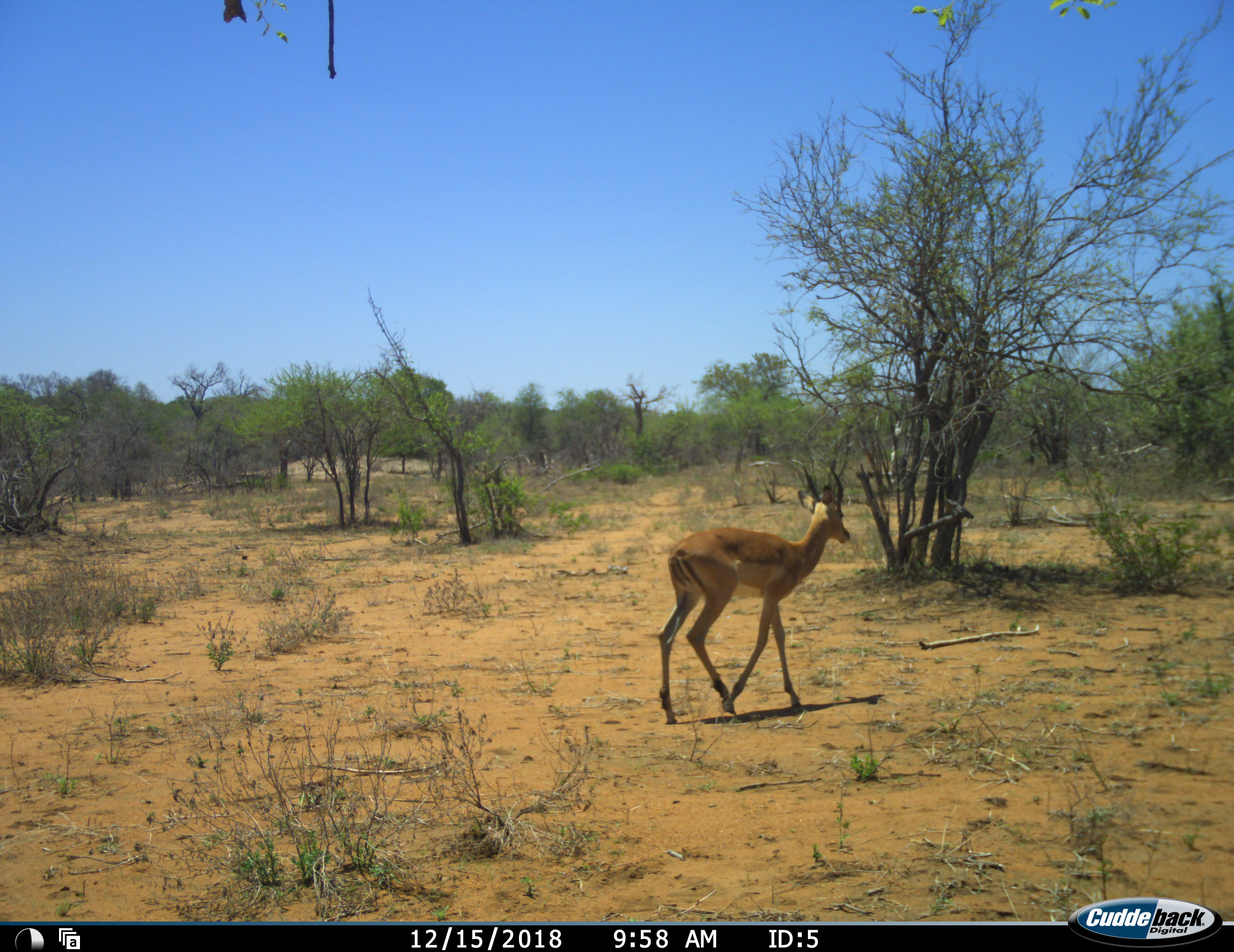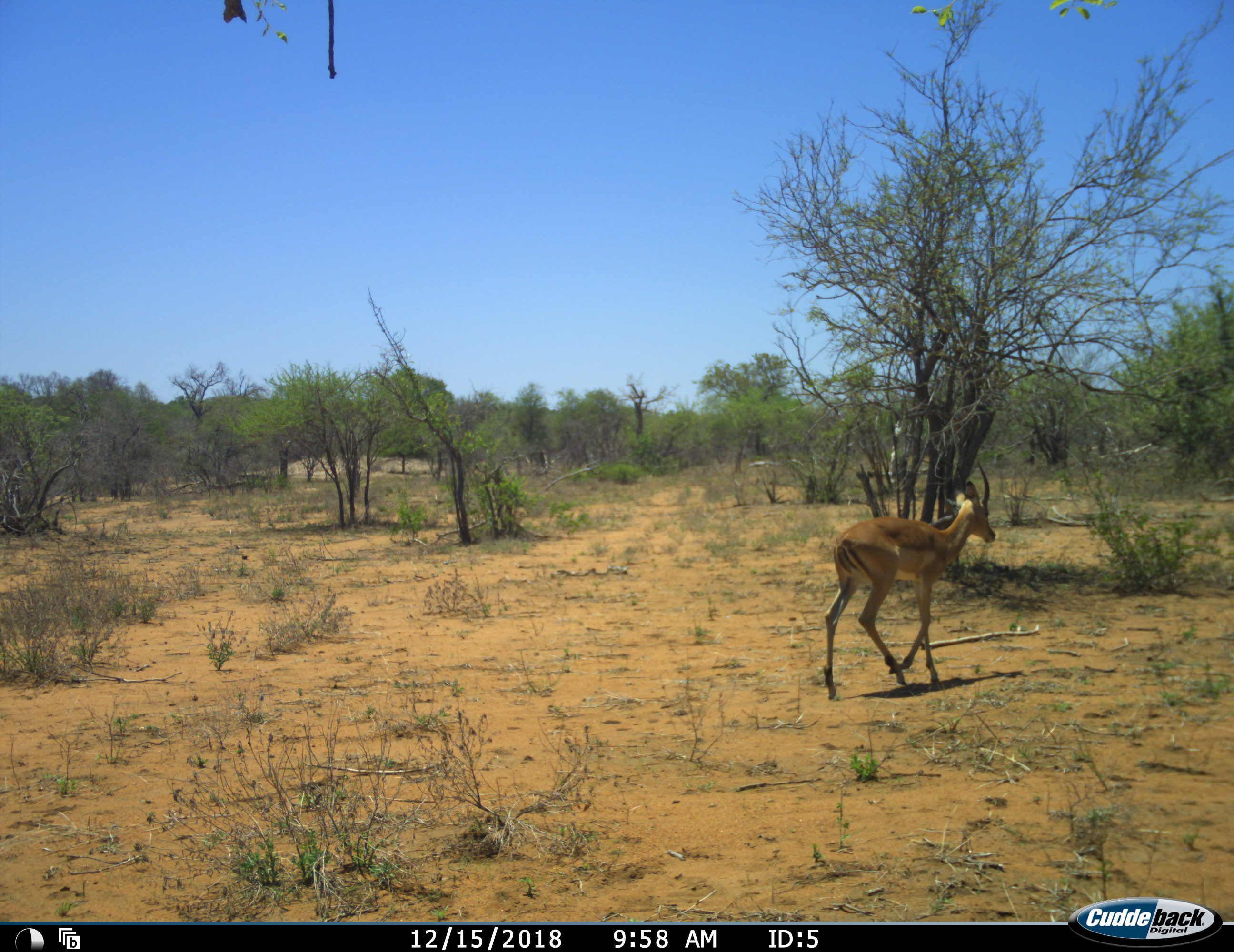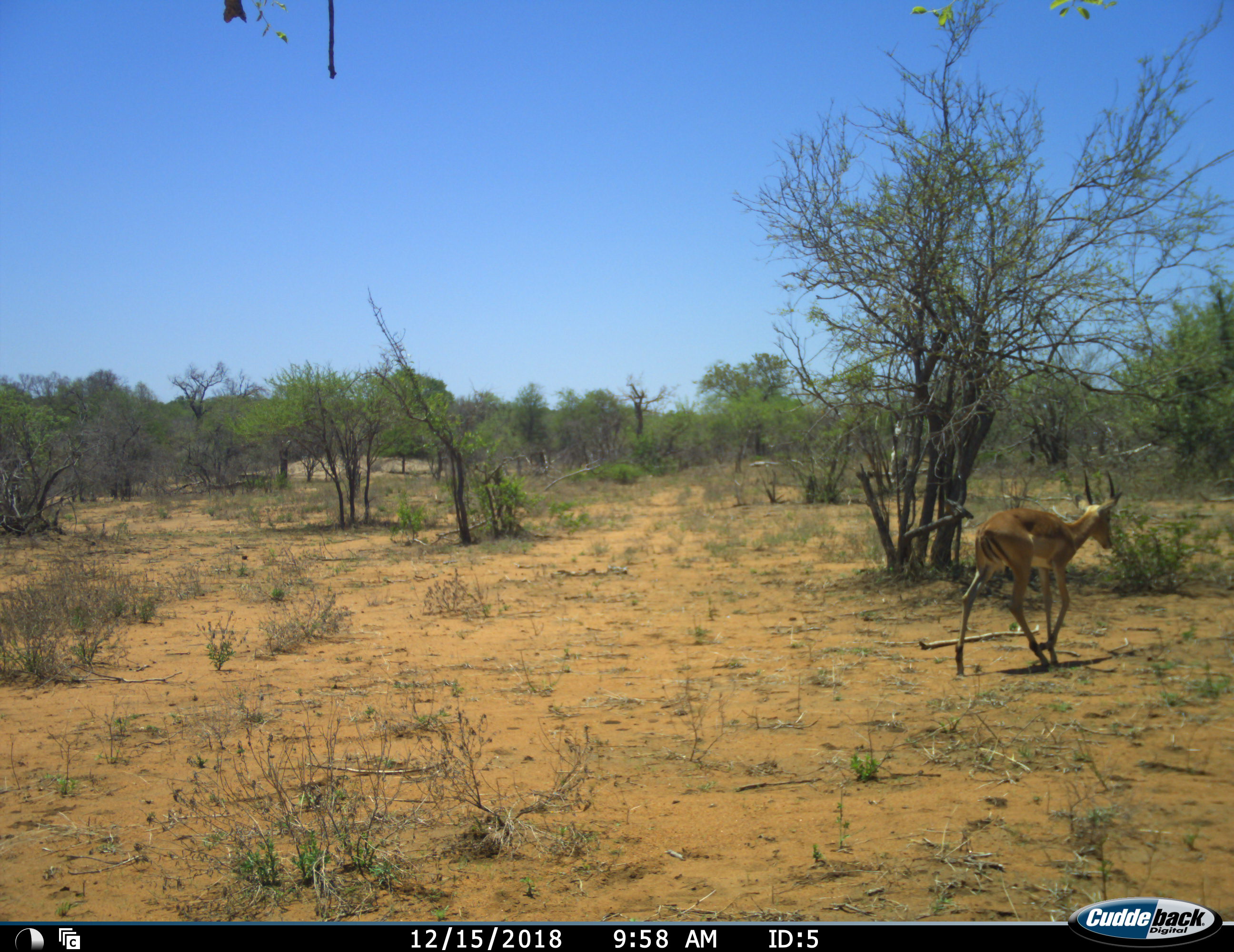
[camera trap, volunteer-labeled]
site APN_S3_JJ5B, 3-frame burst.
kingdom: Animalia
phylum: Chordata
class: Mammalia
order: Artiodactyla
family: Bovidae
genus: Aepyceros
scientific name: Aepyceros melampus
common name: impala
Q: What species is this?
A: Impala (Aepyceros melampus).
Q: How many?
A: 1.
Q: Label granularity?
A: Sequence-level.